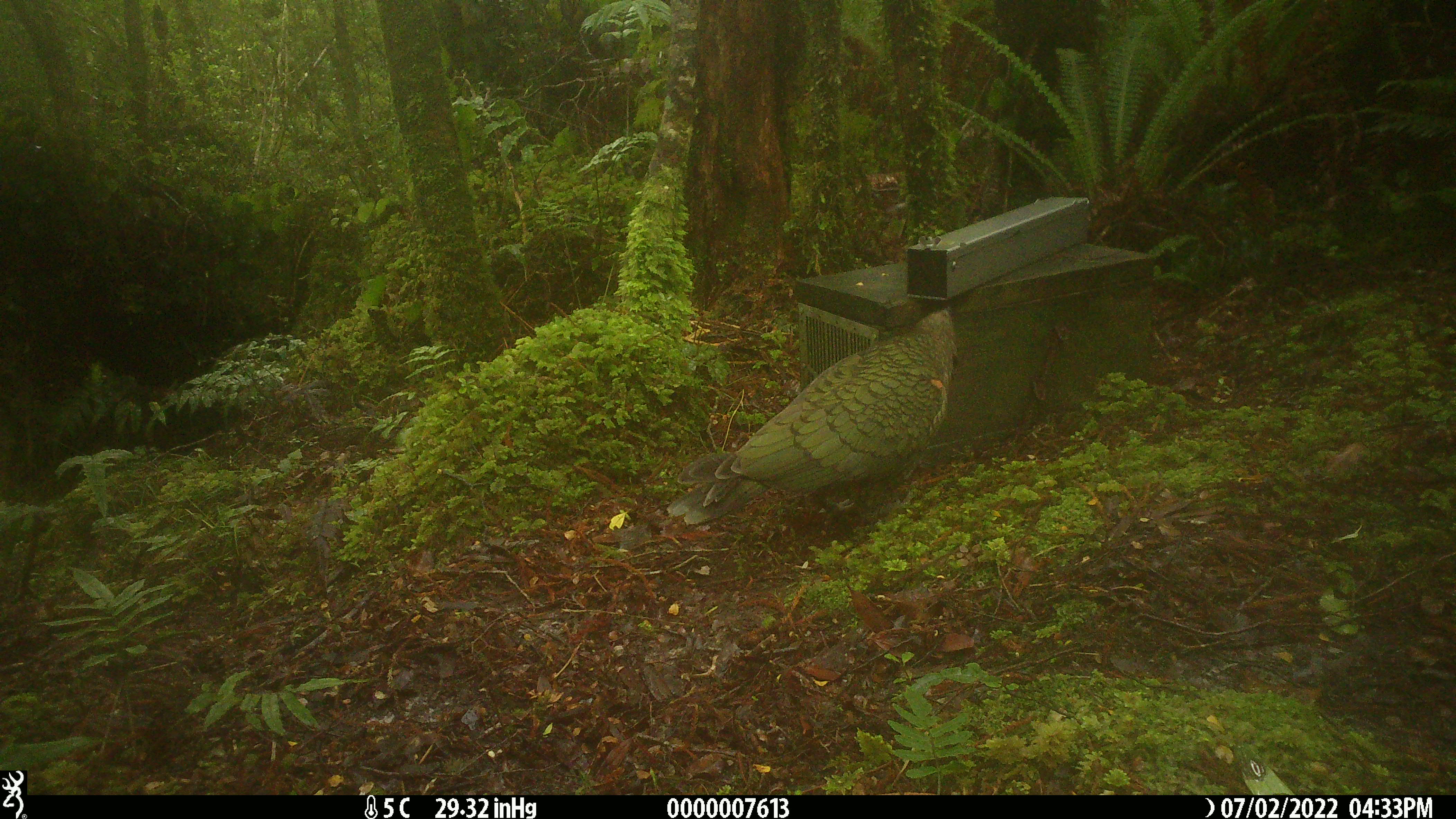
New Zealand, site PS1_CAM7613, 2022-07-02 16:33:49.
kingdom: Animalia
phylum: Chordata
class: Aves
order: Psittaciformes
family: Strigopidae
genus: Nestor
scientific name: Nestor notabilis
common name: kea